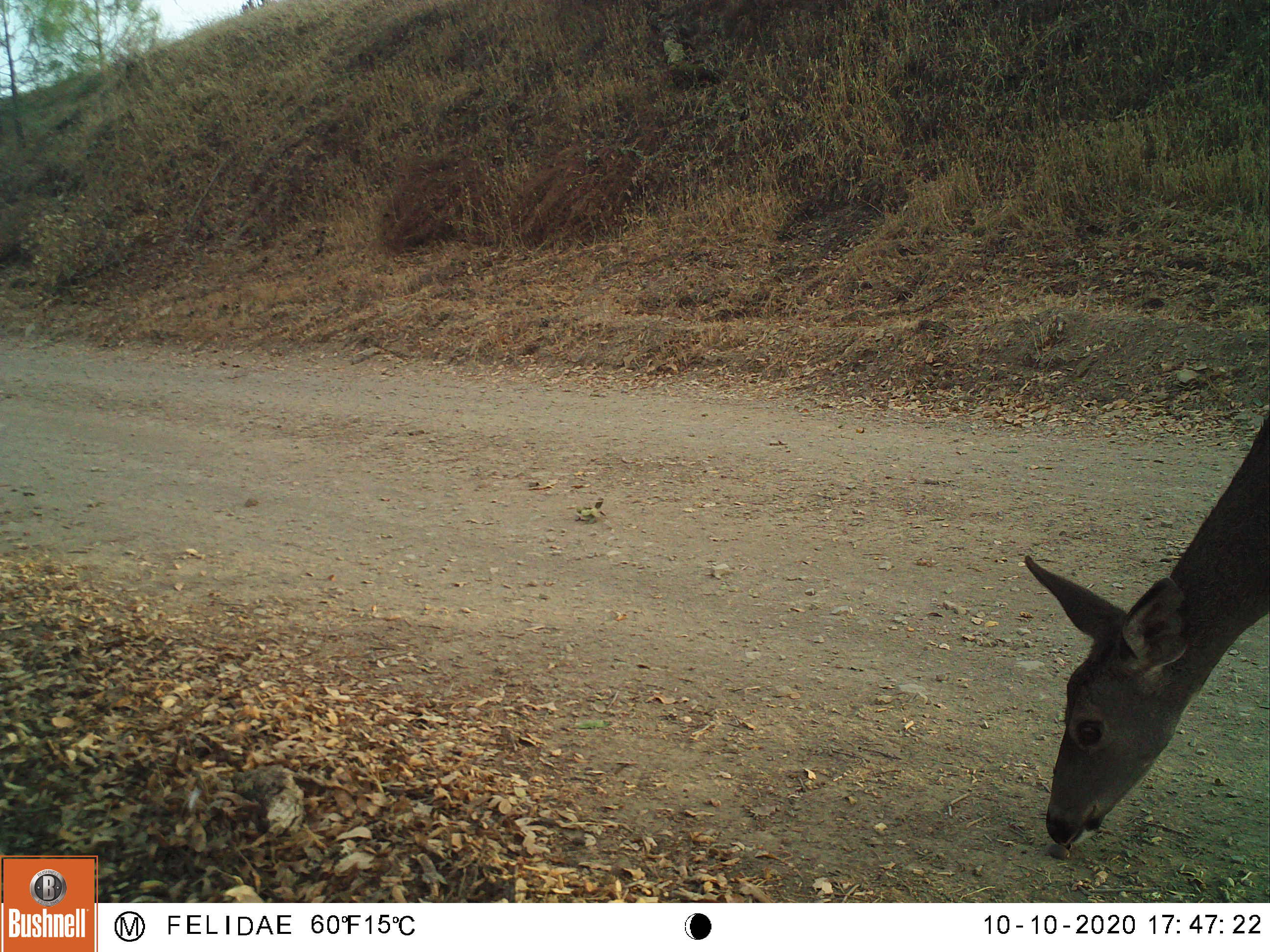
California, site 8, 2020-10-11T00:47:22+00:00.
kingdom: Animalia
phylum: Chordata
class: Mammalia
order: Artiodactyla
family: Cervidae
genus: Odocoileus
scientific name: Odocoileus hemionus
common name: mule deer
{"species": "mule deer (Odocoileus hemionus)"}